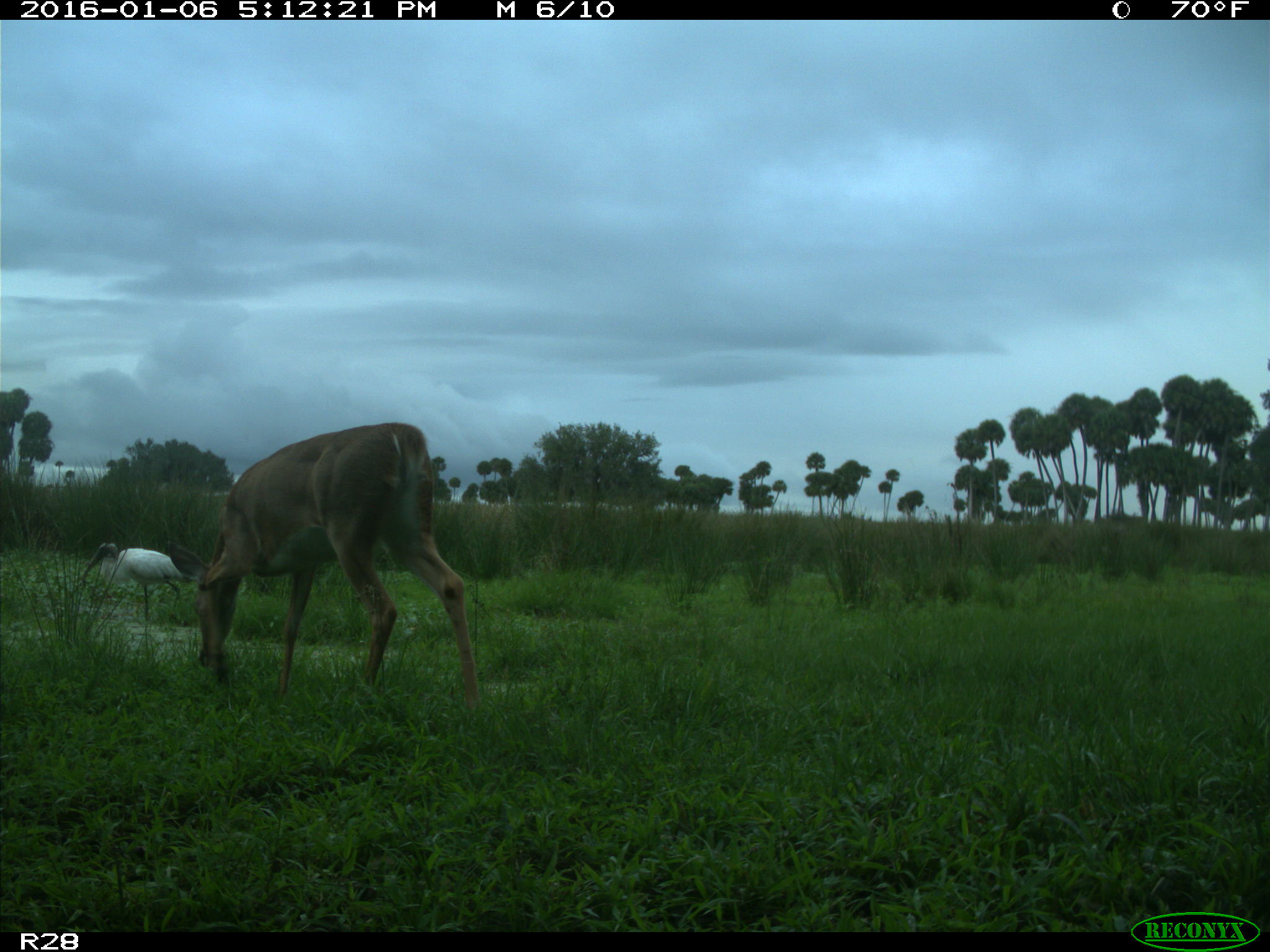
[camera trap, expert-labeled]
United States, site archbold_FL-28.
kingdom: Animalia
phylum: Chordata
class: Mammalia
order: Artiodactyla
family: Cervidae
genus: Odocoileus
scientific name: Odocoileus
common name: deer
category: unidentified deer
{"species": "unidentified deer (deer) (Odocoileus)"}